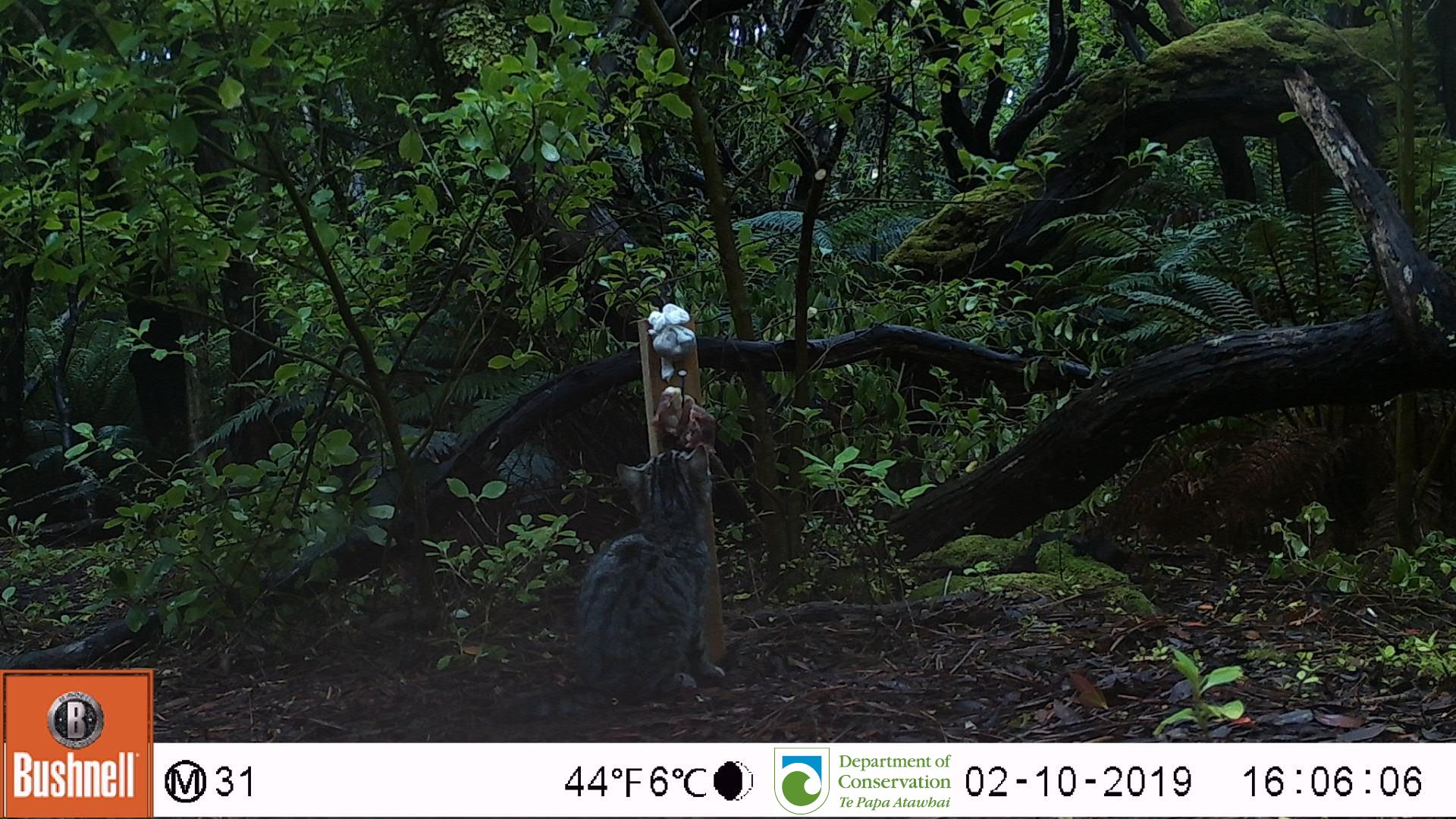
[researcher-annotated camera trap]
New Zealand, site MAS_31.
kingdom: Animalia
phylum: Chordata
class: Mammalia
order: Carnivora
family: Felidae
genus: Felis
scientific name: Felis catus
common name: domestic cat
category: cat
Cat (domestic cat) (Felis catus).